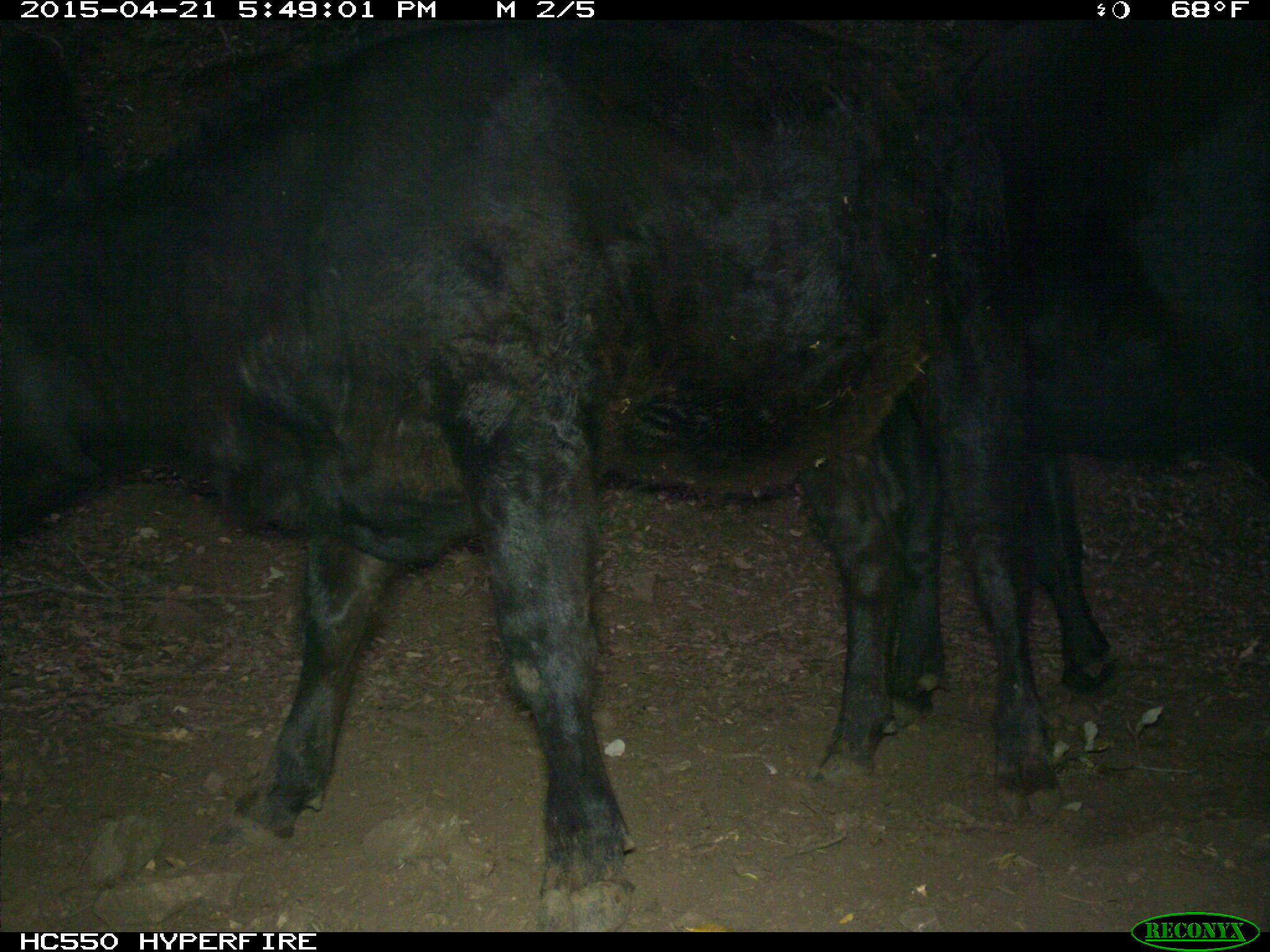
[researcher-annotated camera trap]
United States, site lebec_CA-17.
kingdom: Animalia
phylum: Chordata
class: Mammalia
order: Artiodactyla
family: Bovidae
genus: Bos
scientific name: Bos taurus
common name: domestic cow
Bos taurus (domestic cow).